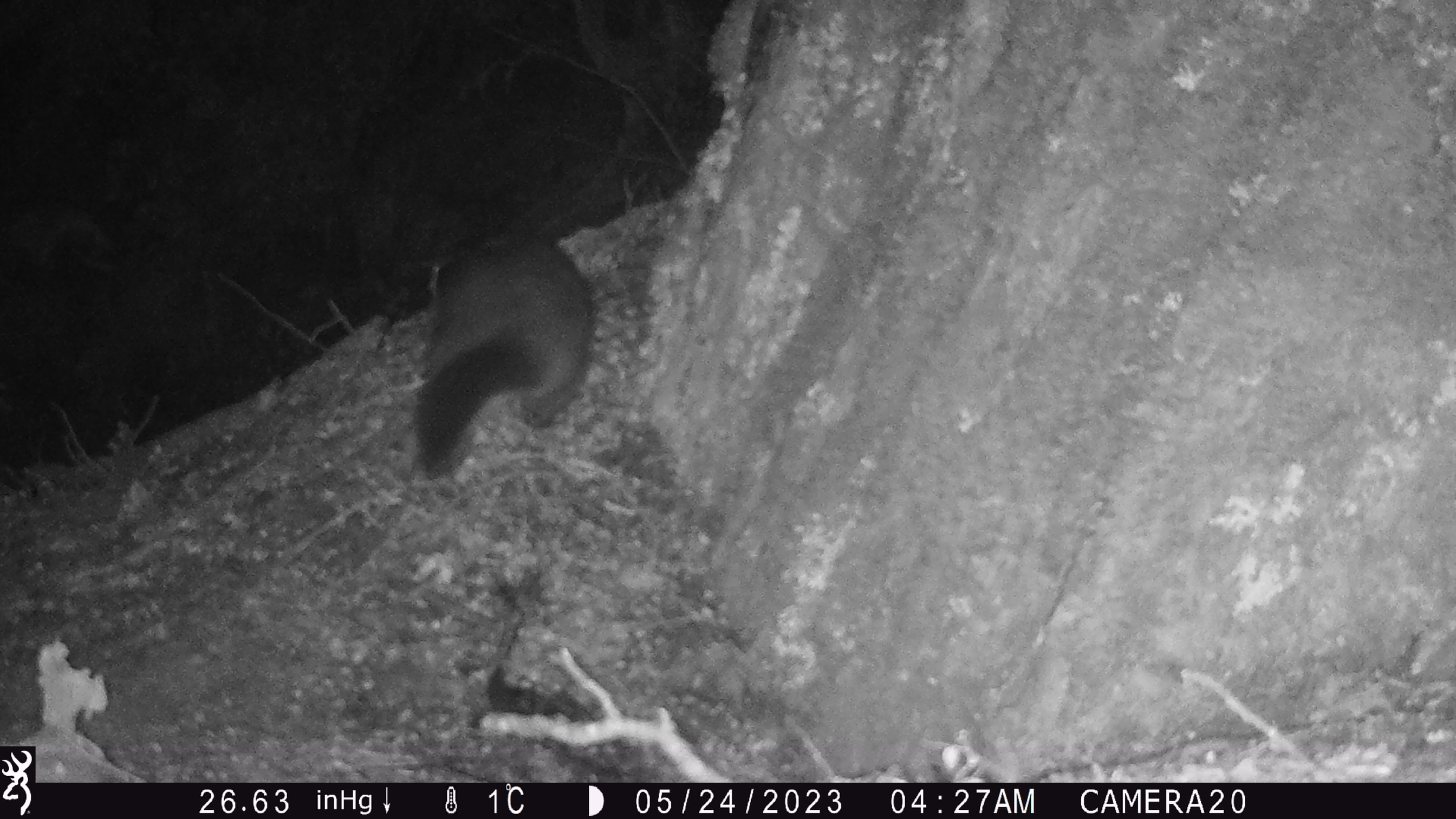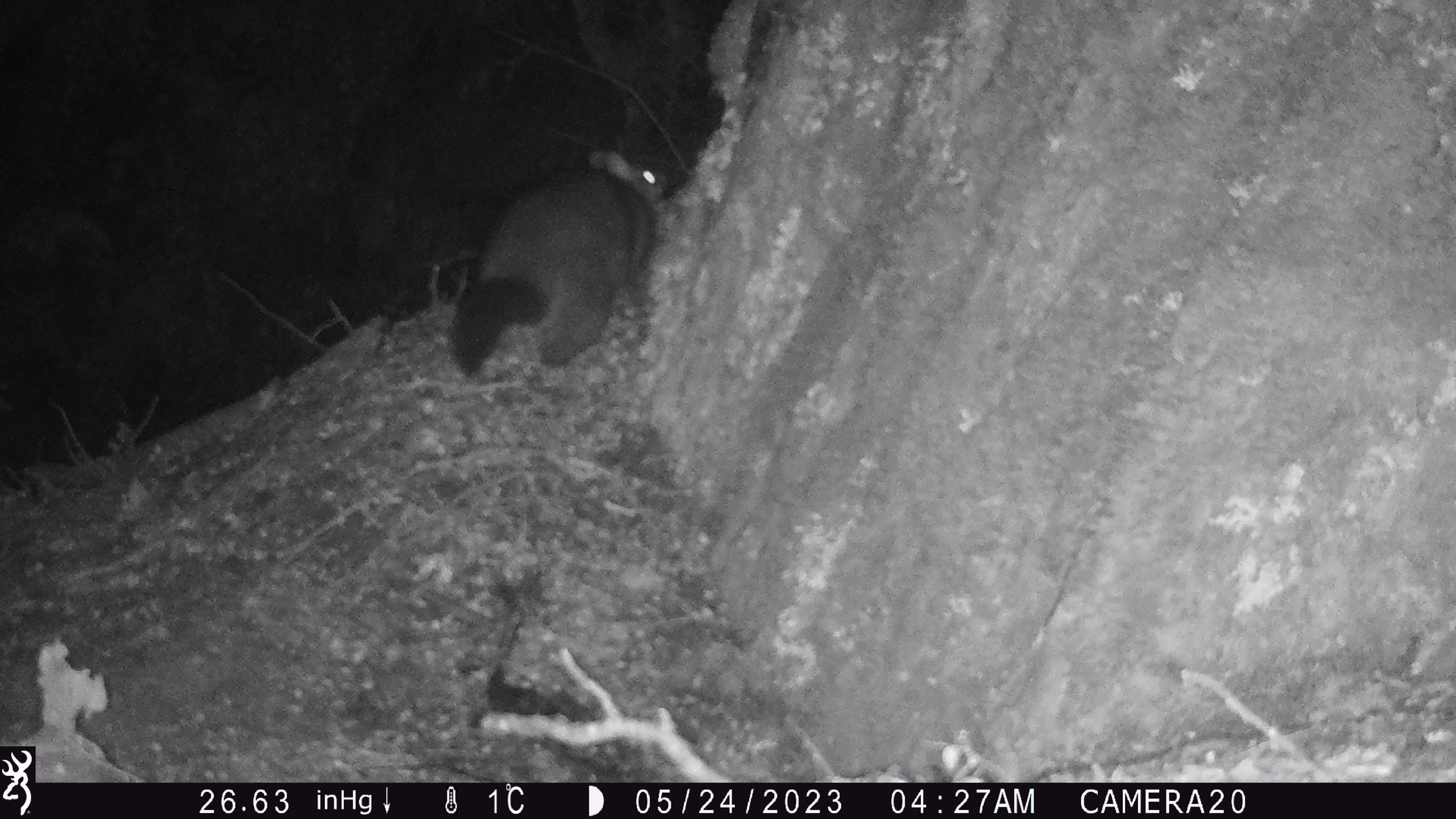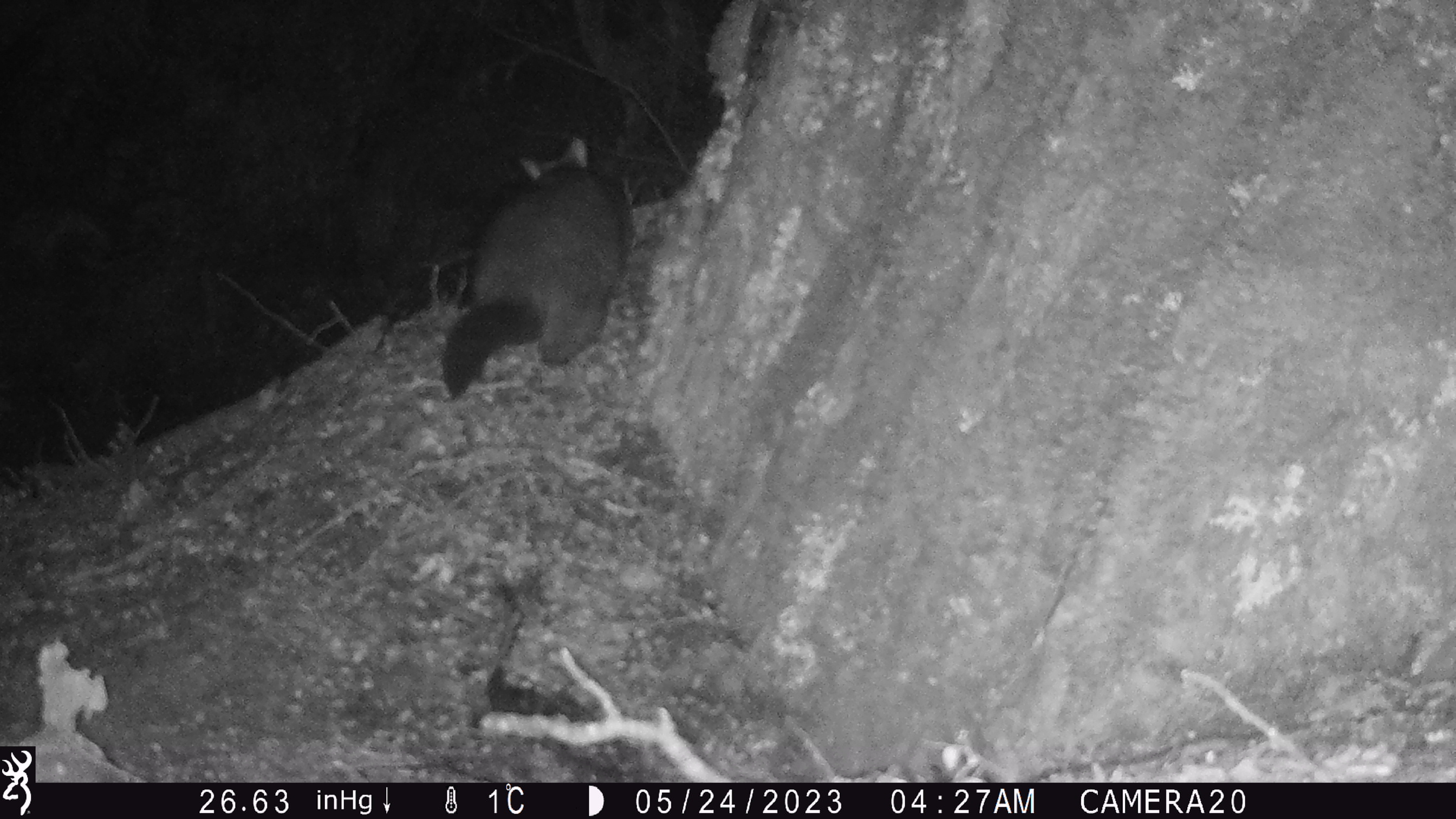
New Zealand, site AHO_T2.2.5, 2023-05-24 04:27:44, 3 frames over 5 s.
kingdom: Animalia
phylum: Chordata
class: Mammalia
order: Carnivora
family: Mustelidae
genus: Mustela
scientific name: Mustela erminea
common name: stoat